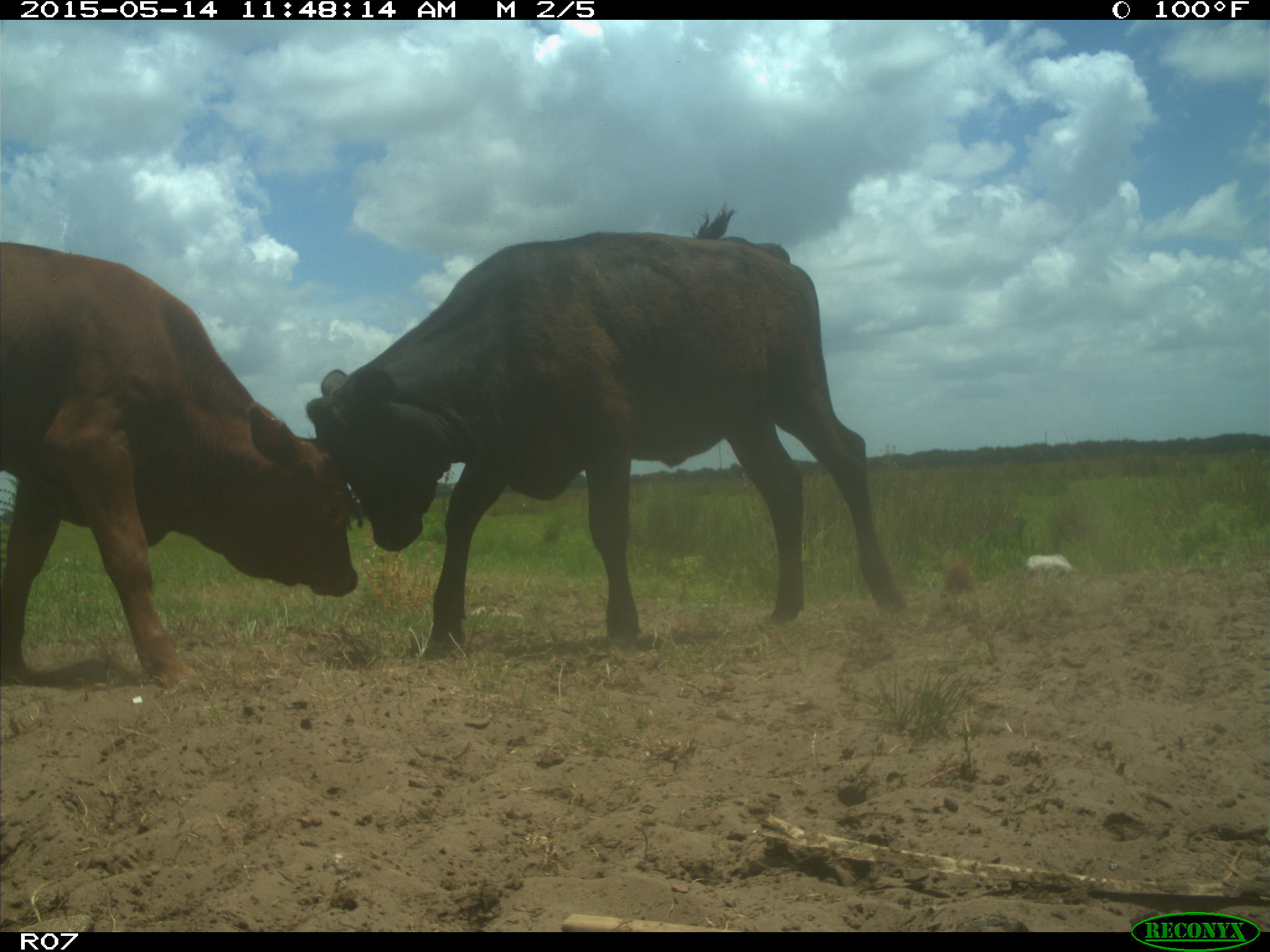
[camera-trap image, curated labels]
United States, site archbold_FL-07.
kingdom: Animalia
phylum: Chordata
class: Mammalia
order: Artiodactyla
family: Bovidae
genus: Bos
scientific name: Bos taurus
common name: domestic cow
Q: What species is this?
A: Bos taurus (domestic cow).